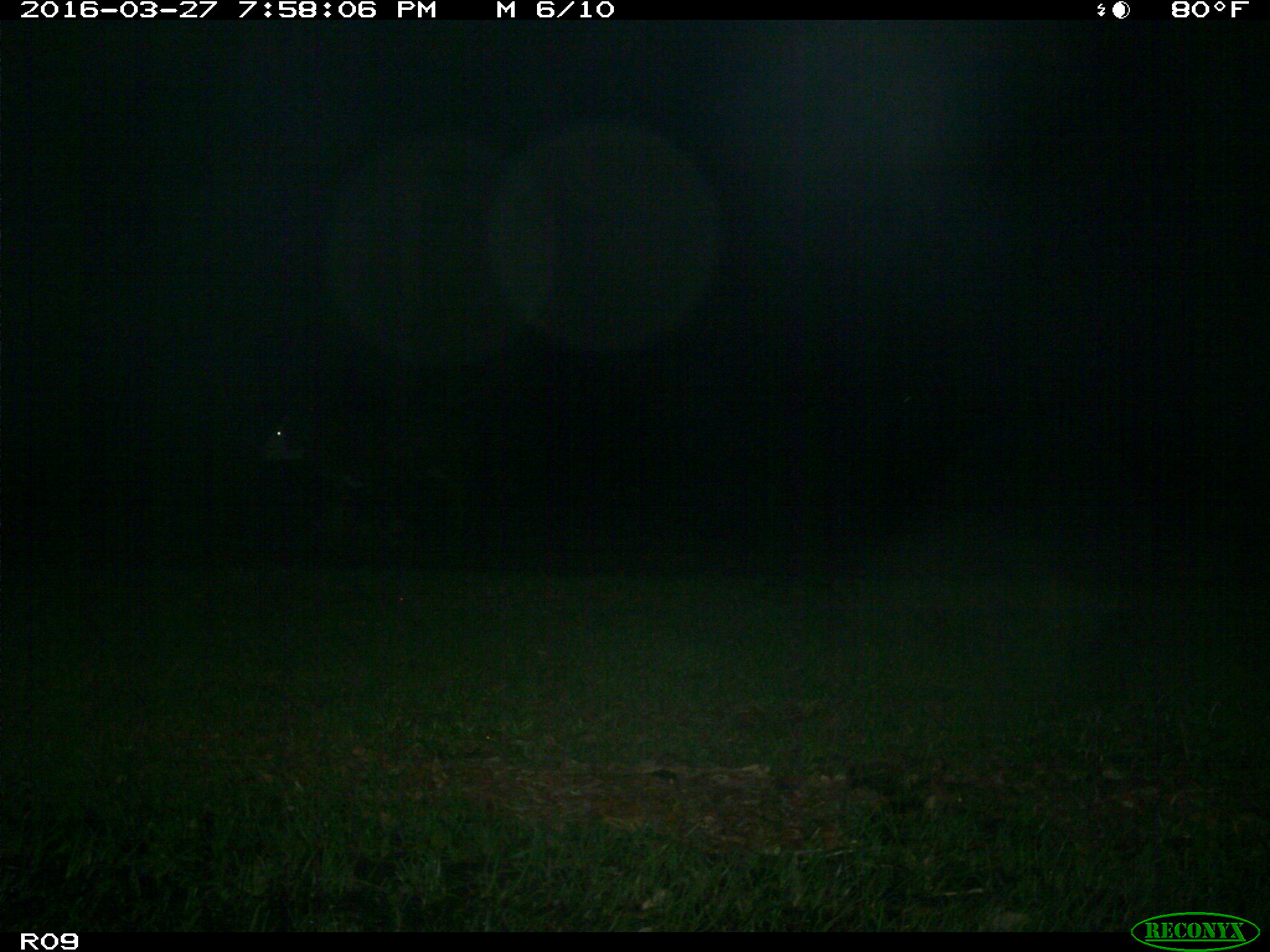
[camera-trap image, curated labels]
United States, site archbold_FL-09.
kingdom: Animalia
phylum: Chordata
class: Mammalia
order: Artiodactyla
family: Bovidae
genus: Bos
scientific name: Bos taurus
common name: domestic cow